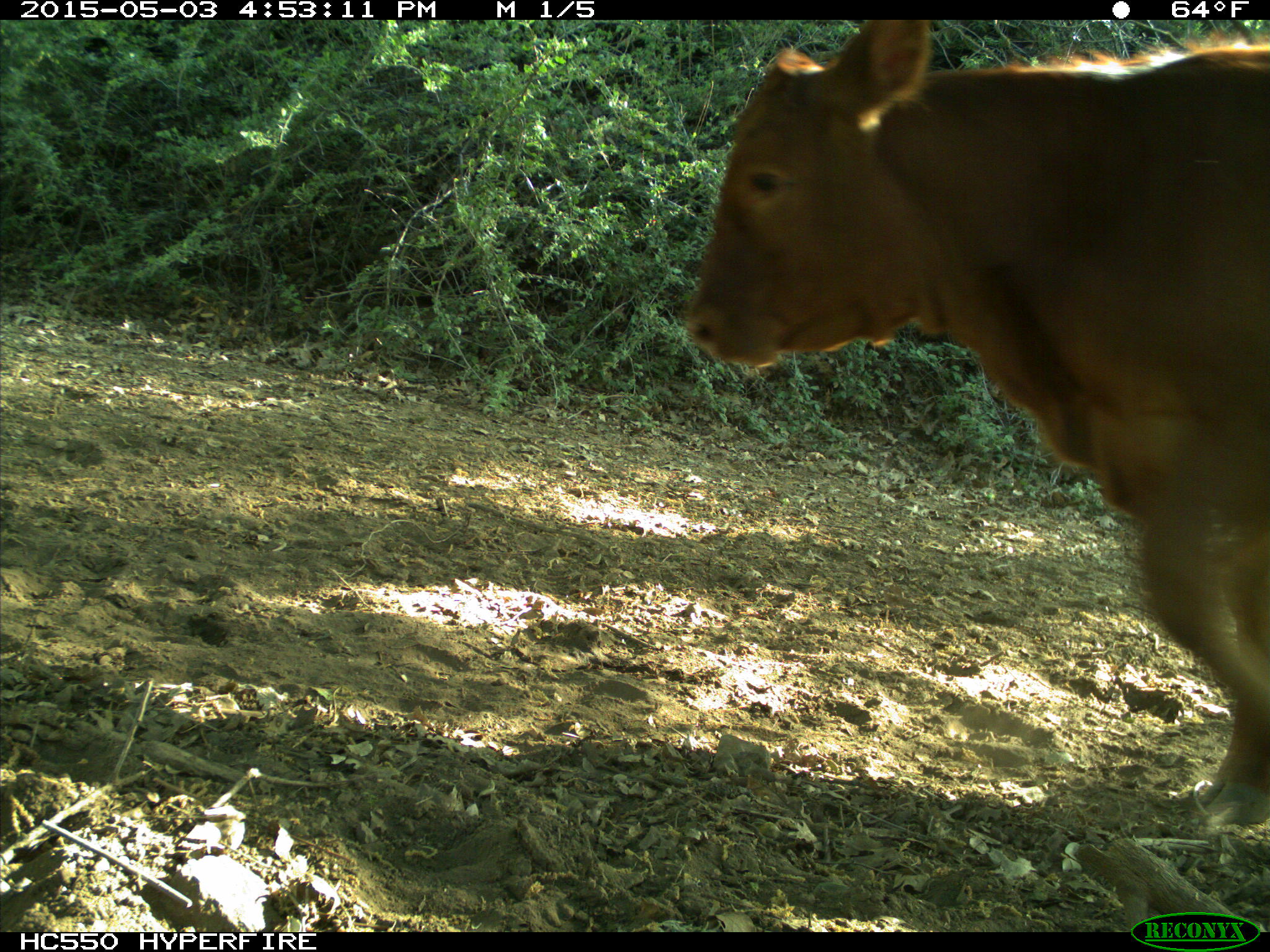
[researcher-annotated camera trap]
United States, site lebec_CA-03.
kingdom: Animalia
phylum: Chordata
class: Mammalia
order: Artiodactyla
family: Bovidae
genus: Bos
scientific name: Bos taurus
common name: domestic cow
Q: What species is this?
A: Bos taurus (domestic cow).